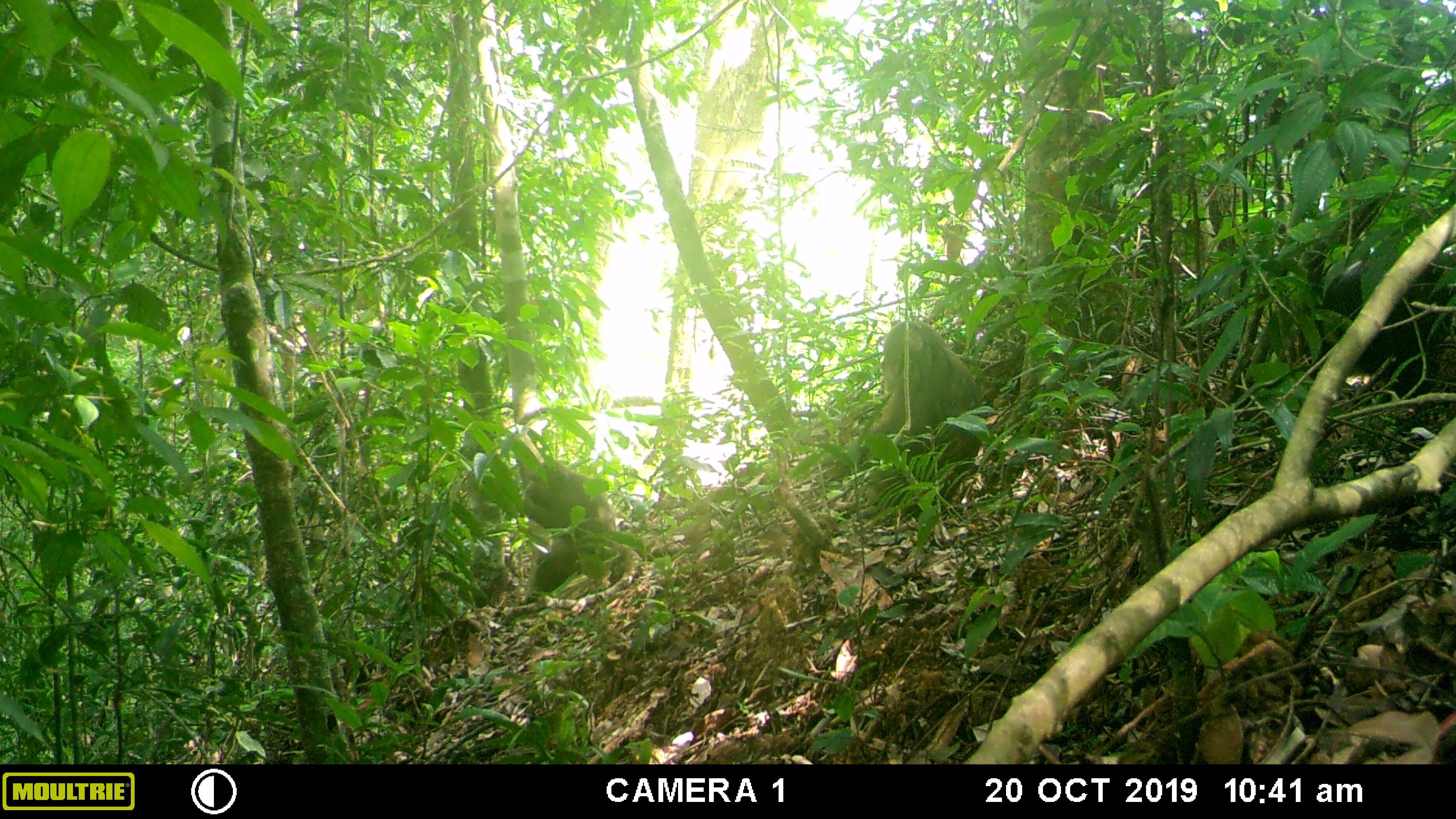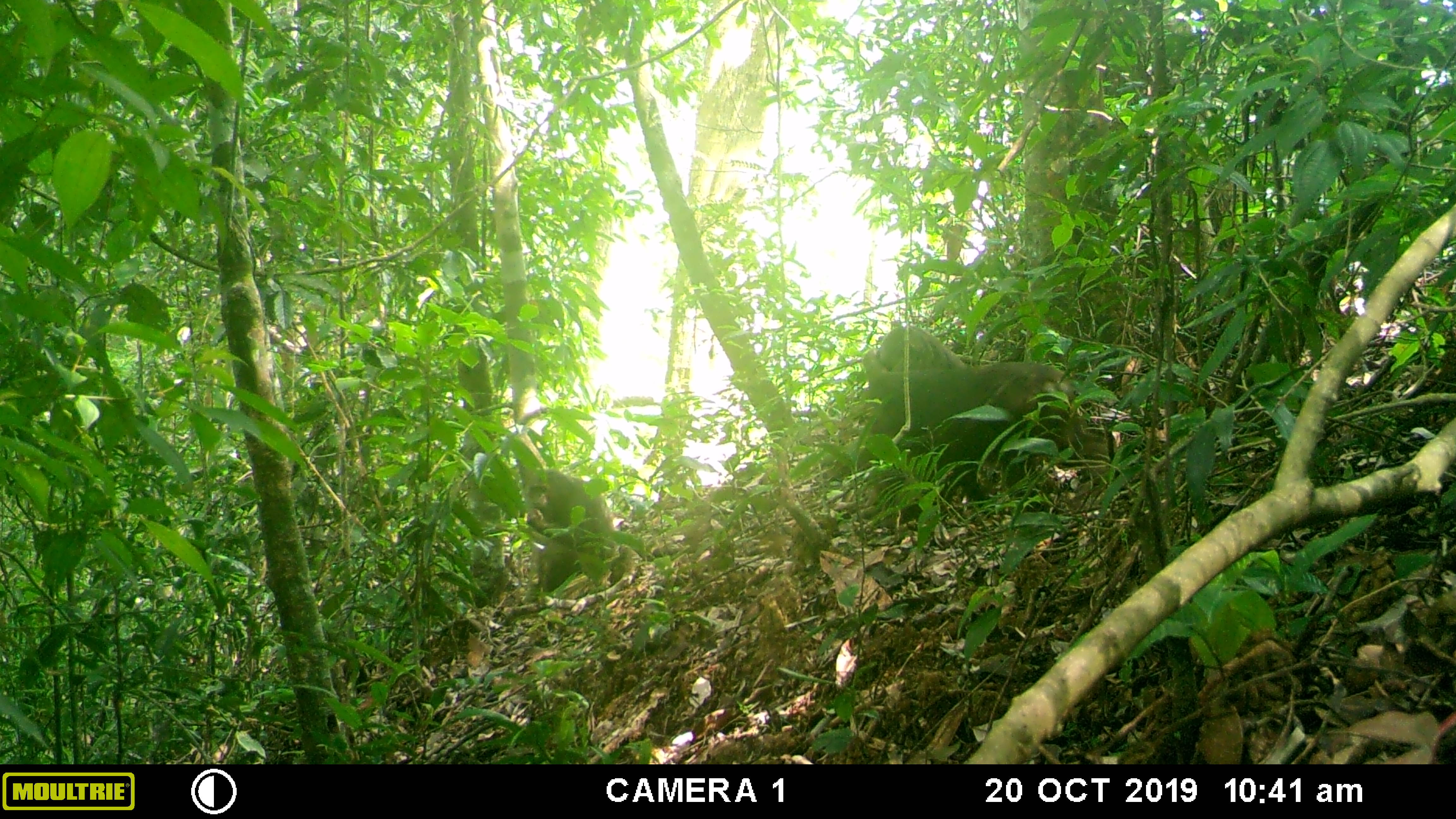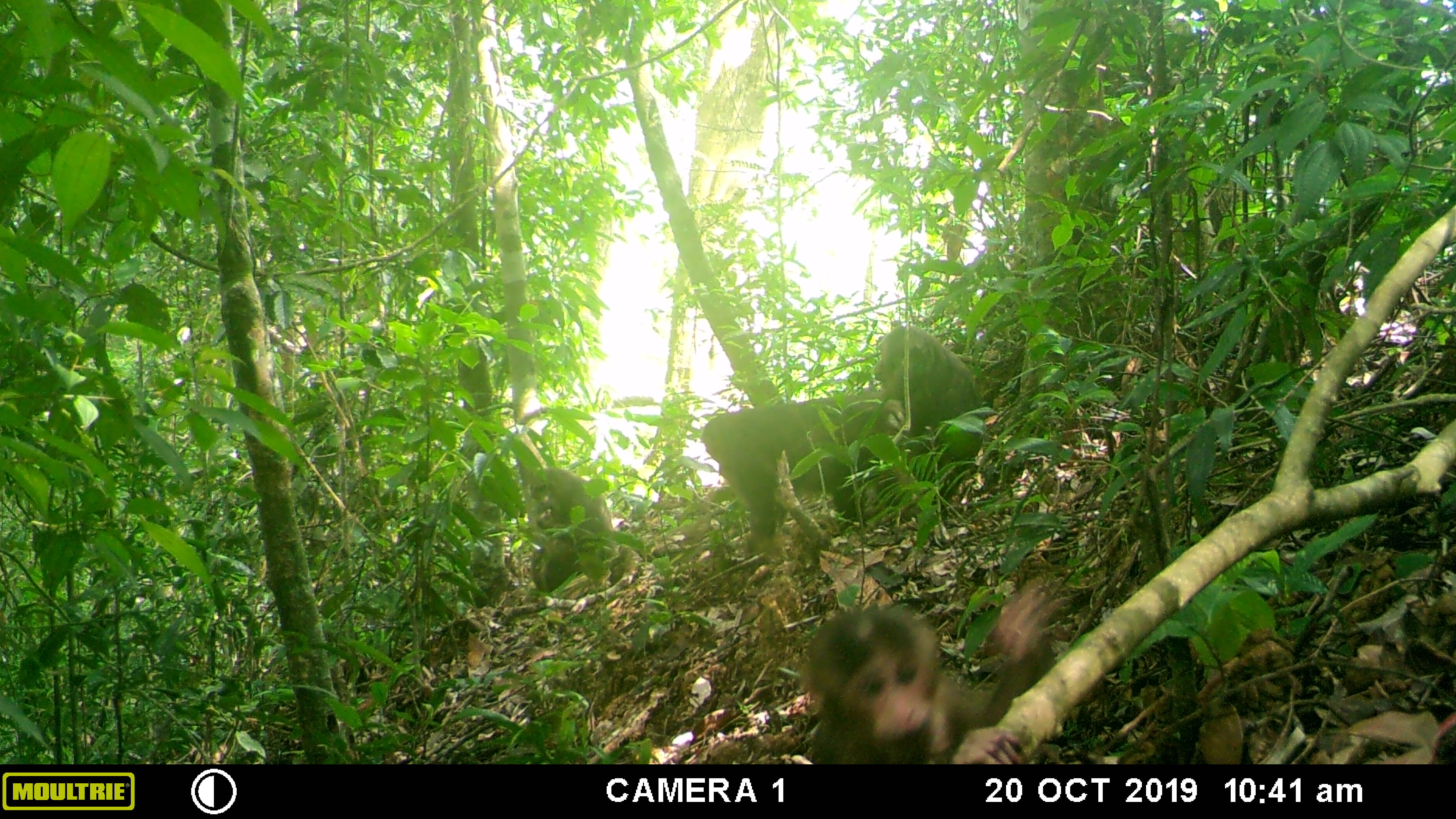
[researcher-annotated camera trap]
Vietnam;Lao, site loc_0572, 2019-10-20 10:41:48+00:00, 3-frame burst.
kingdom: Animalia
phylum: Chordata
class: Mammalia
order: Primates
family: Cercopithecidae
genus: Macaca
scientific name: Macaca arctoides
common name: stump-tailed macaque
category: stump tailed macaque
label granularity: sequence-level